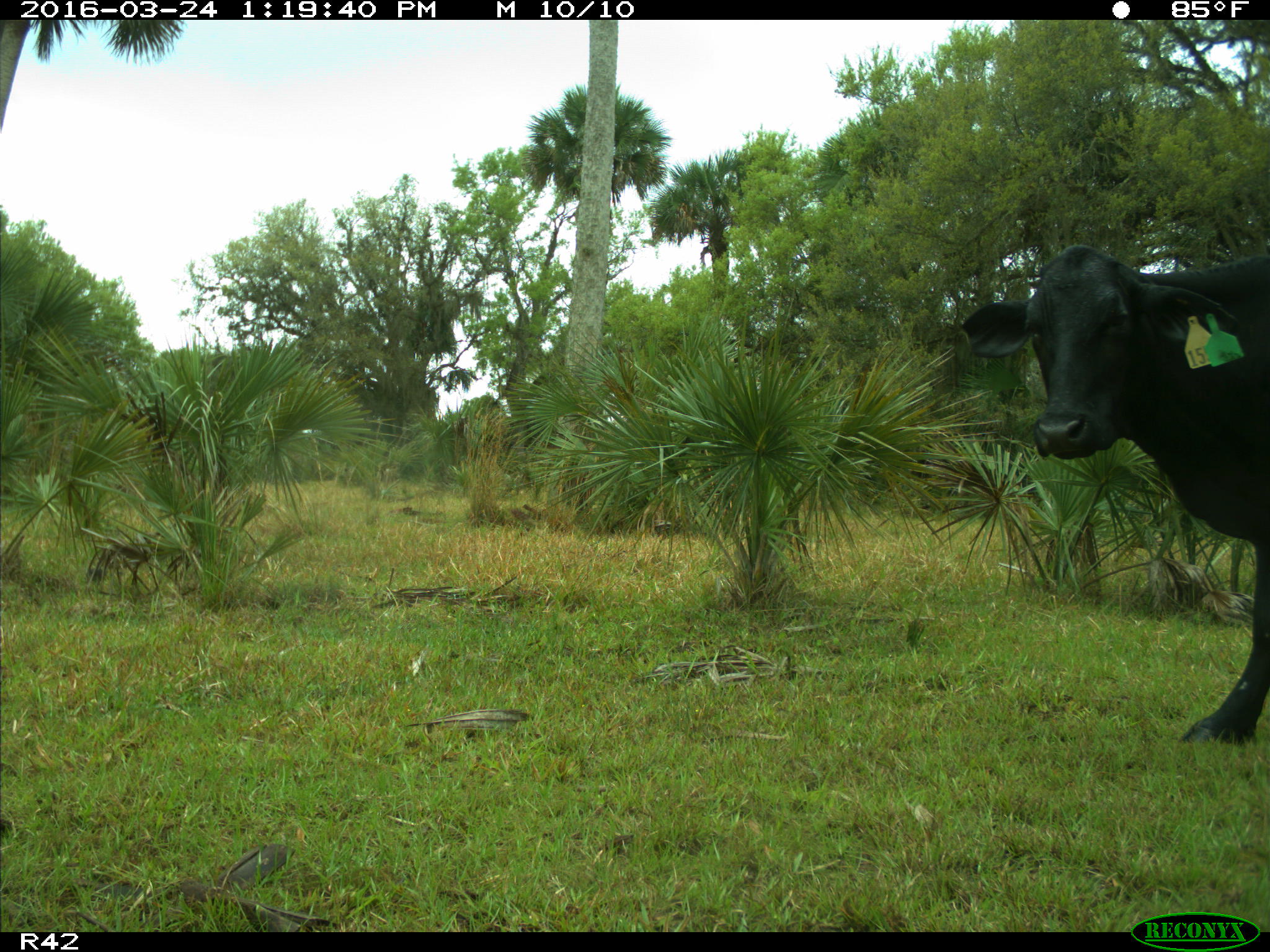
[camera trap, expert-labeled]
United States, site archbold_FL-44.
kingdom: Animalia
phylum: Chordata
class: Mammalia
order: Artiodactyla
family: Bovidae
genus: Bos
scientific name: Bos taurus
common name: domestic cow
Bos taurus (domestic cow).